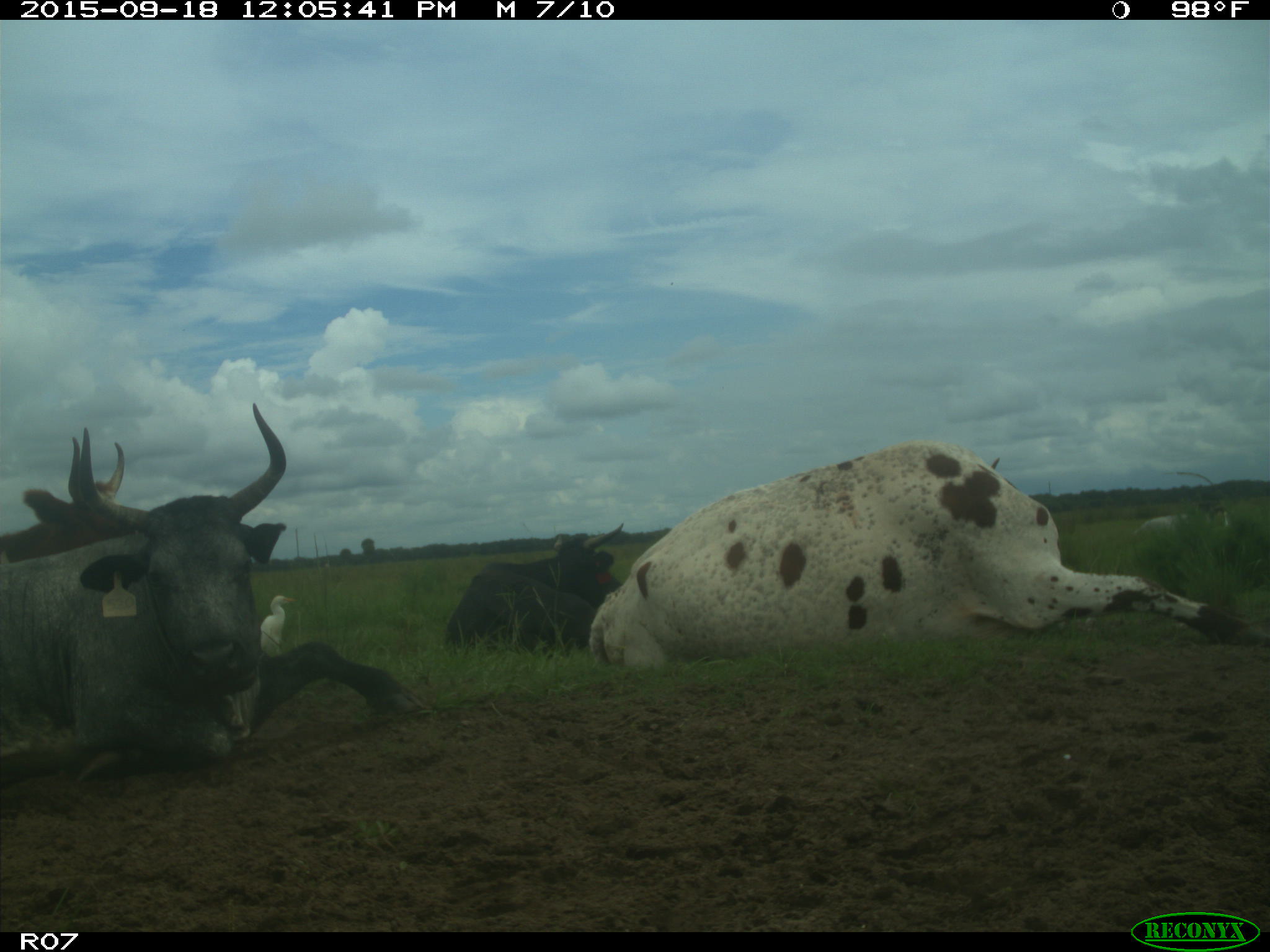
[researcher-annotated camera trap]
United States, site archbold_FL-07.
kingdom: Animalia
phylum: Chordata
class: Mammalia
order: Artiodactyla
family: Bovidae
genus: Bos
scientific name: Bos taurus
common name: domestic cow